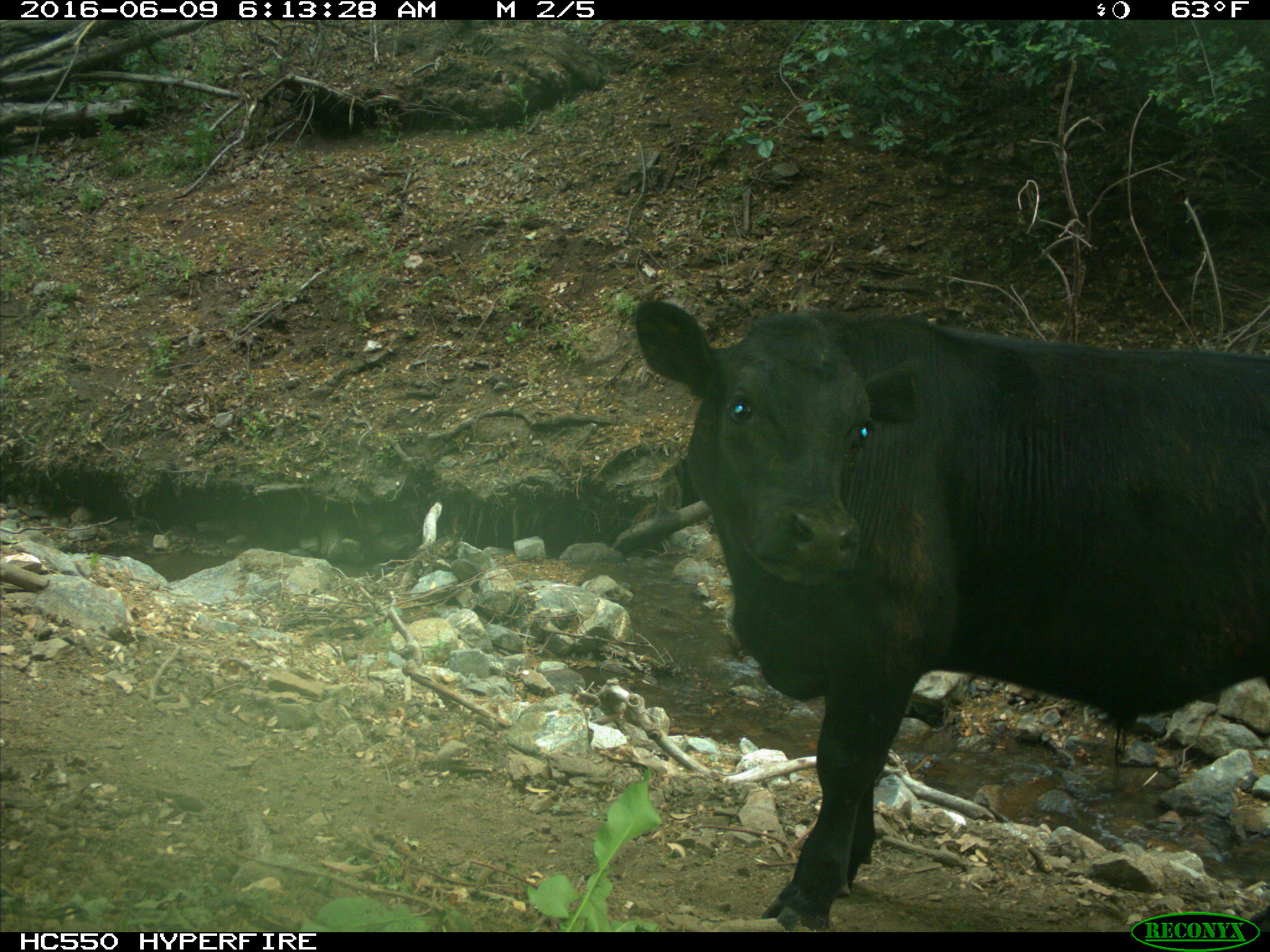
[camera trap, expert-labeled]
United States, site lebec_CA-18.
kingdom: Animalia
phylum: Chordata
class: Mammalia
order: Artiodactyla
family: Bovidae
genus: Bos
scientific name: Bos taurus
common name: domestic cow